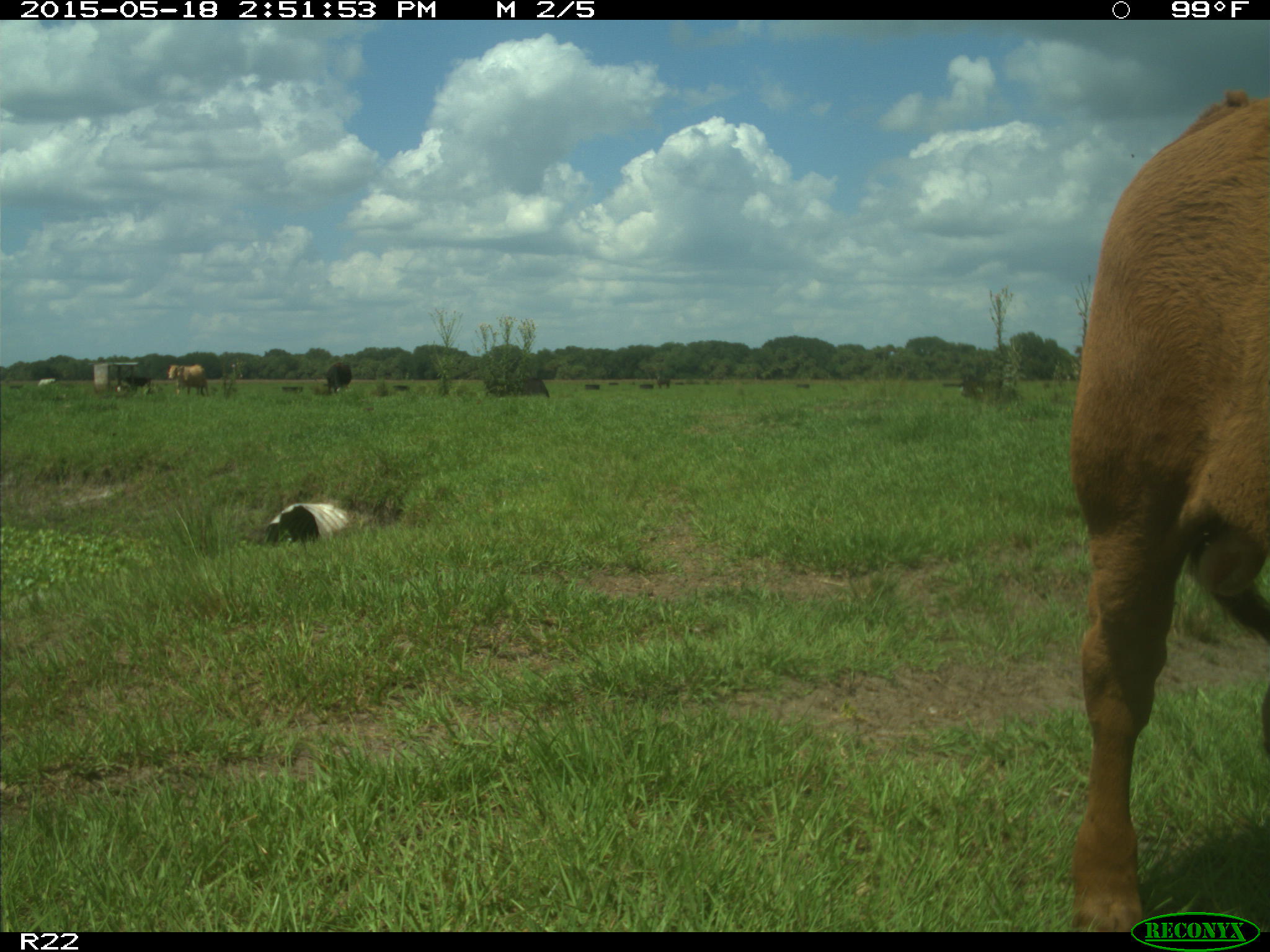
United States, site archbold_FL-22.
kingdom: Animalia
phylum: Chordata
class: Mammalia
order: Artiodactyla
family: Bovidae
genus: Bos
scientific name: Bos taurus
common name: domestic cow